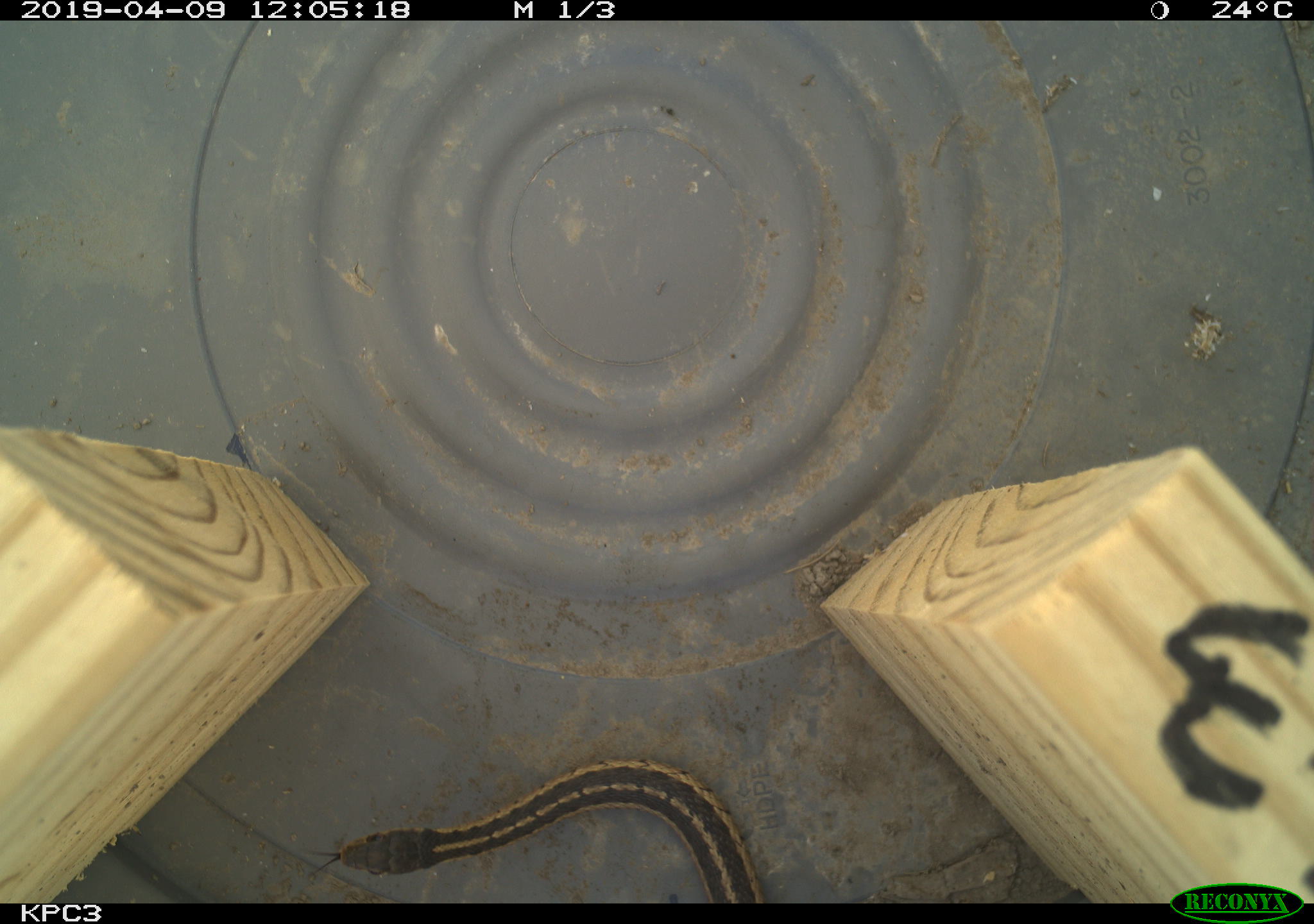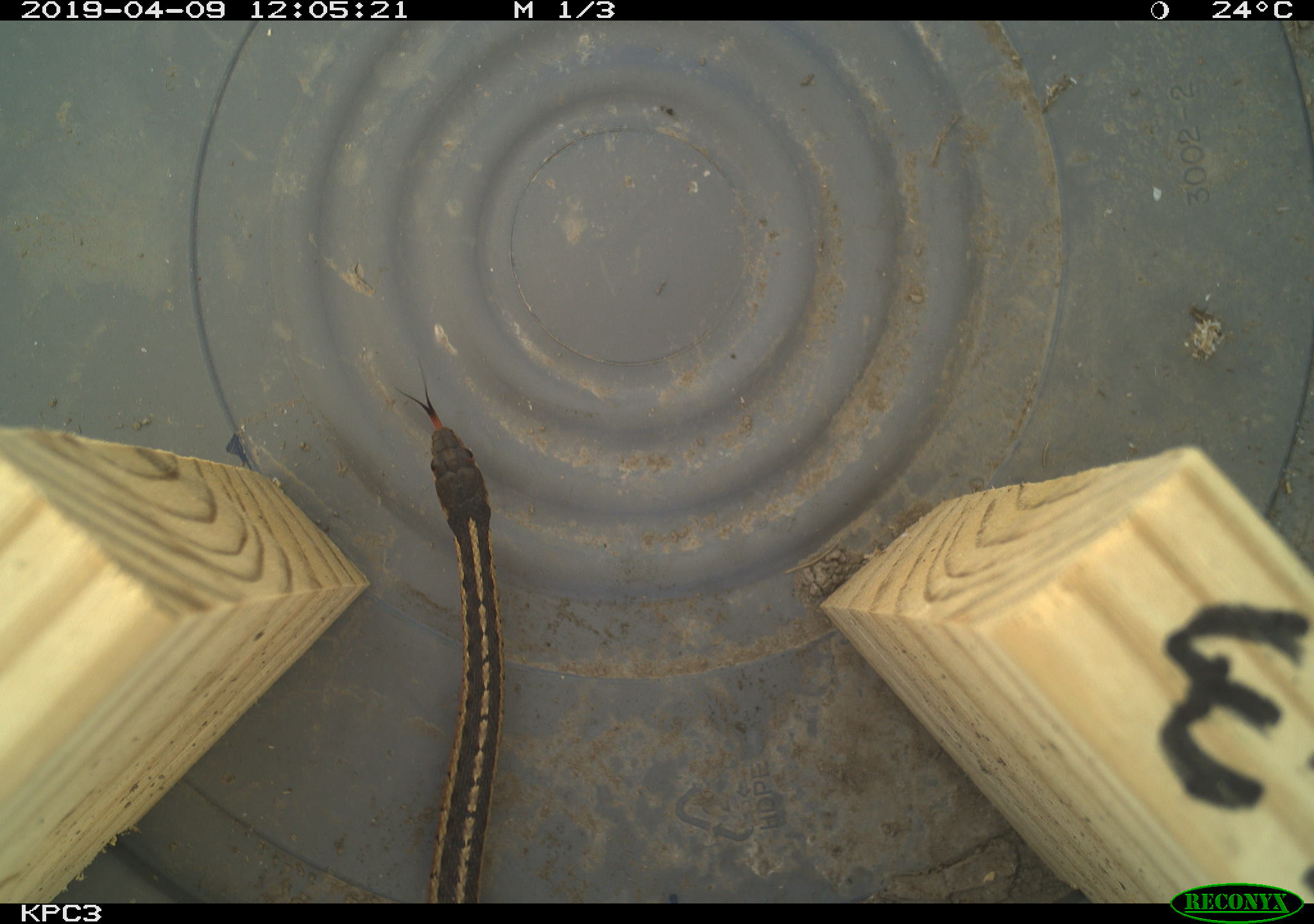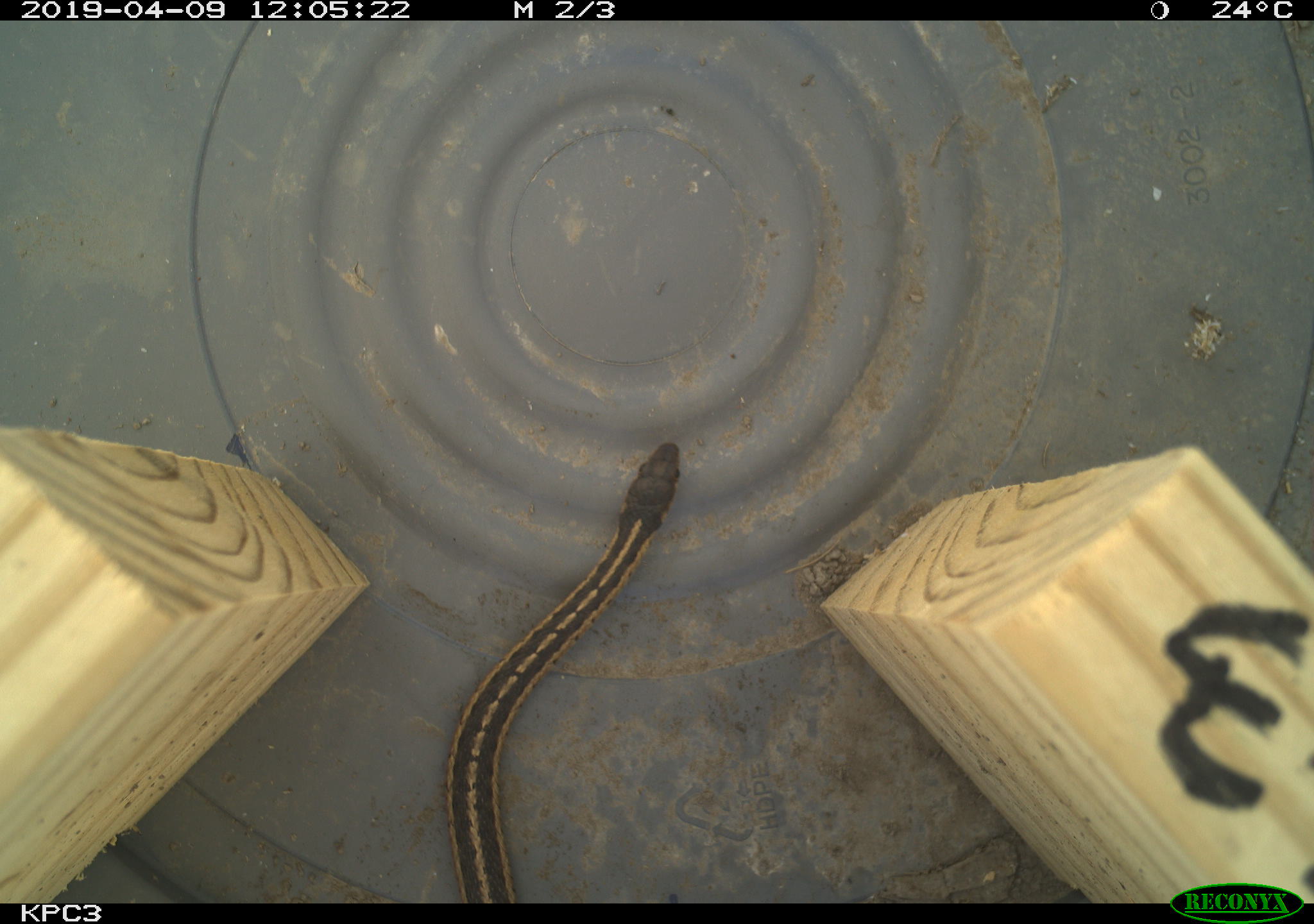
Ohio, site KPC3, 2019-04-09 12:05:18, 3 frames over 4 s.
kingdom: Animalia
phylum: Chordata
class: Reptilia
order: Squamata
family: Colubridae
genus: Thamnophis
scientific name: Thamnophis sirtalis sirtalis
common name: eastern gartersnake